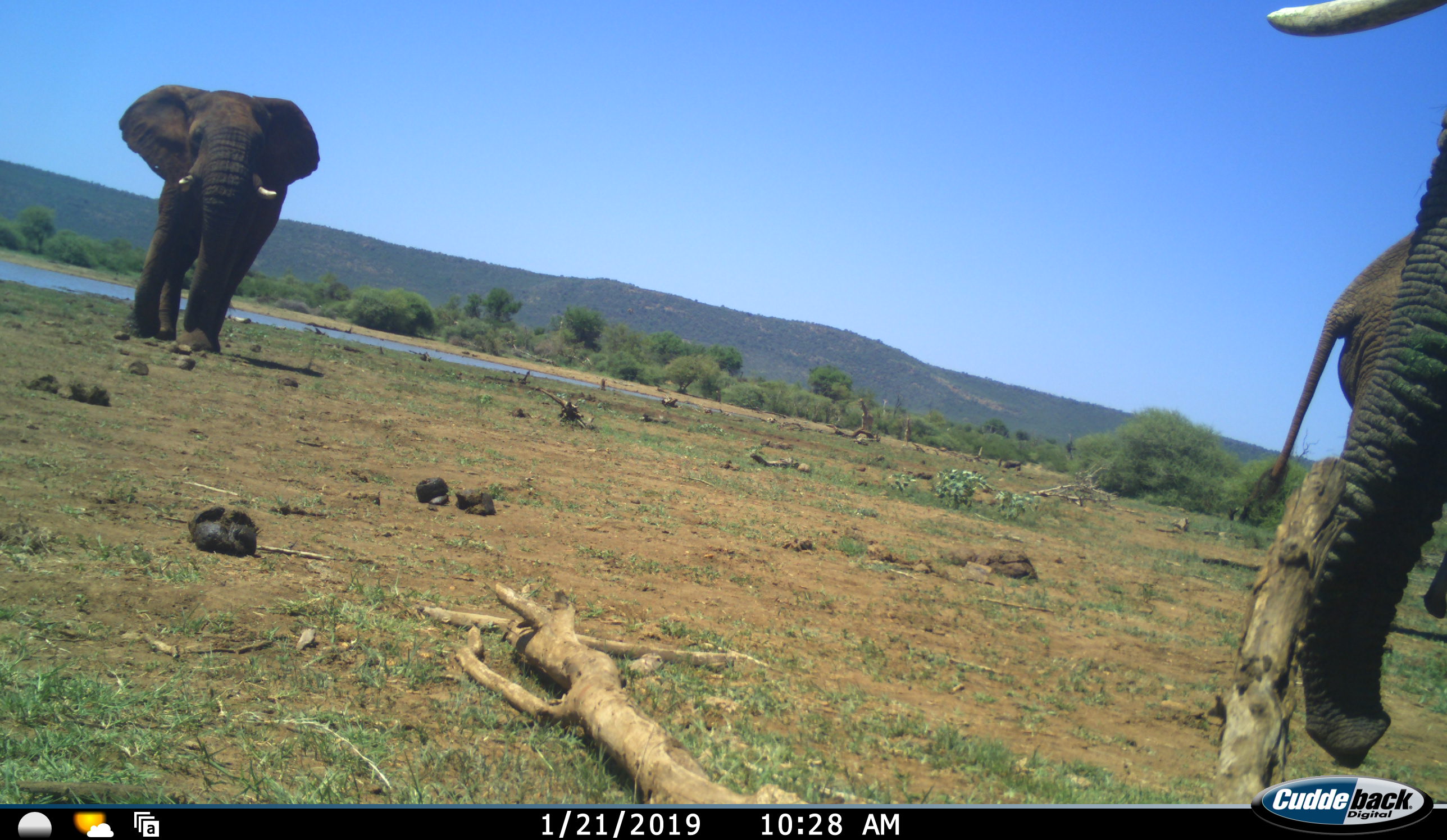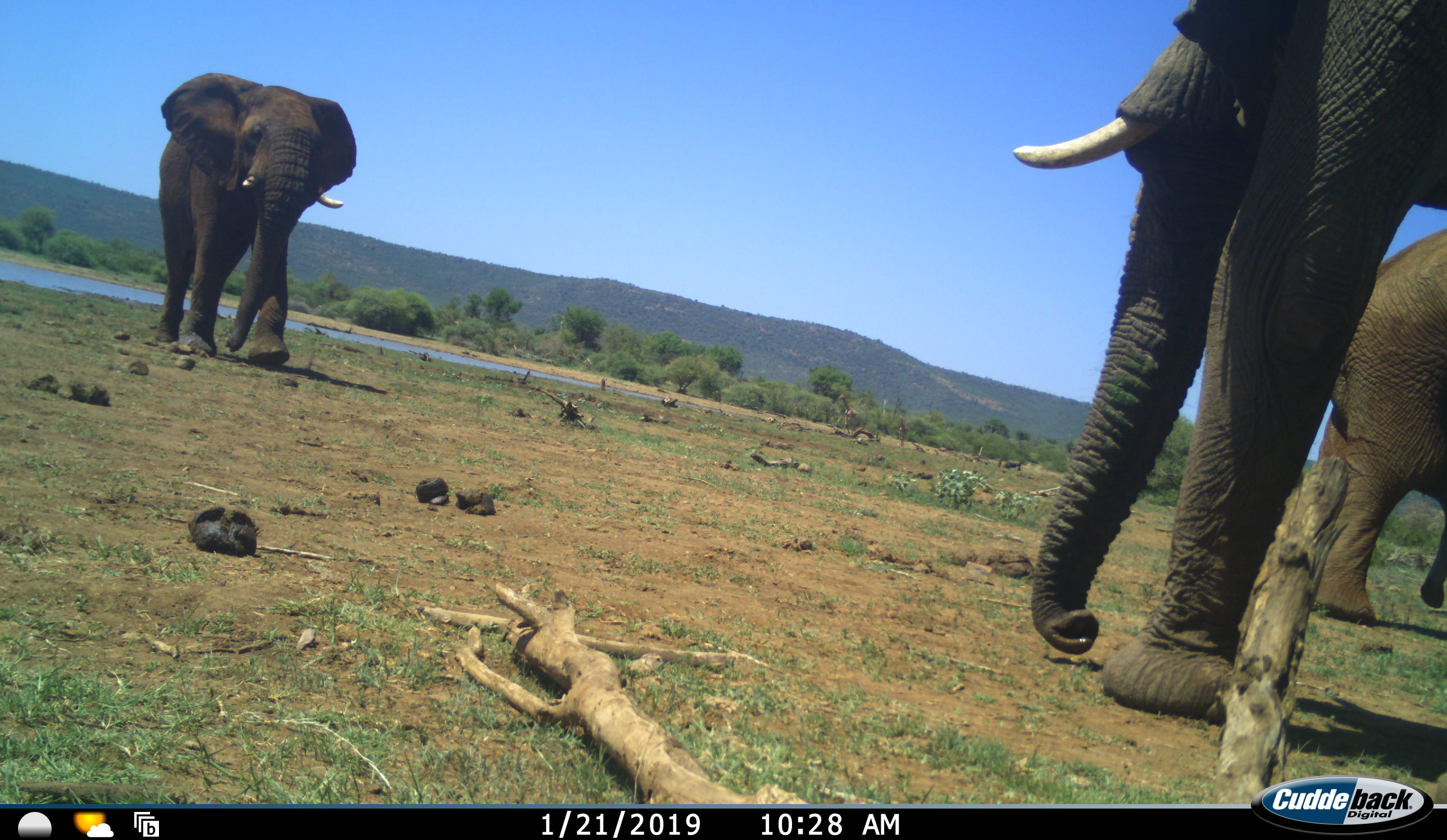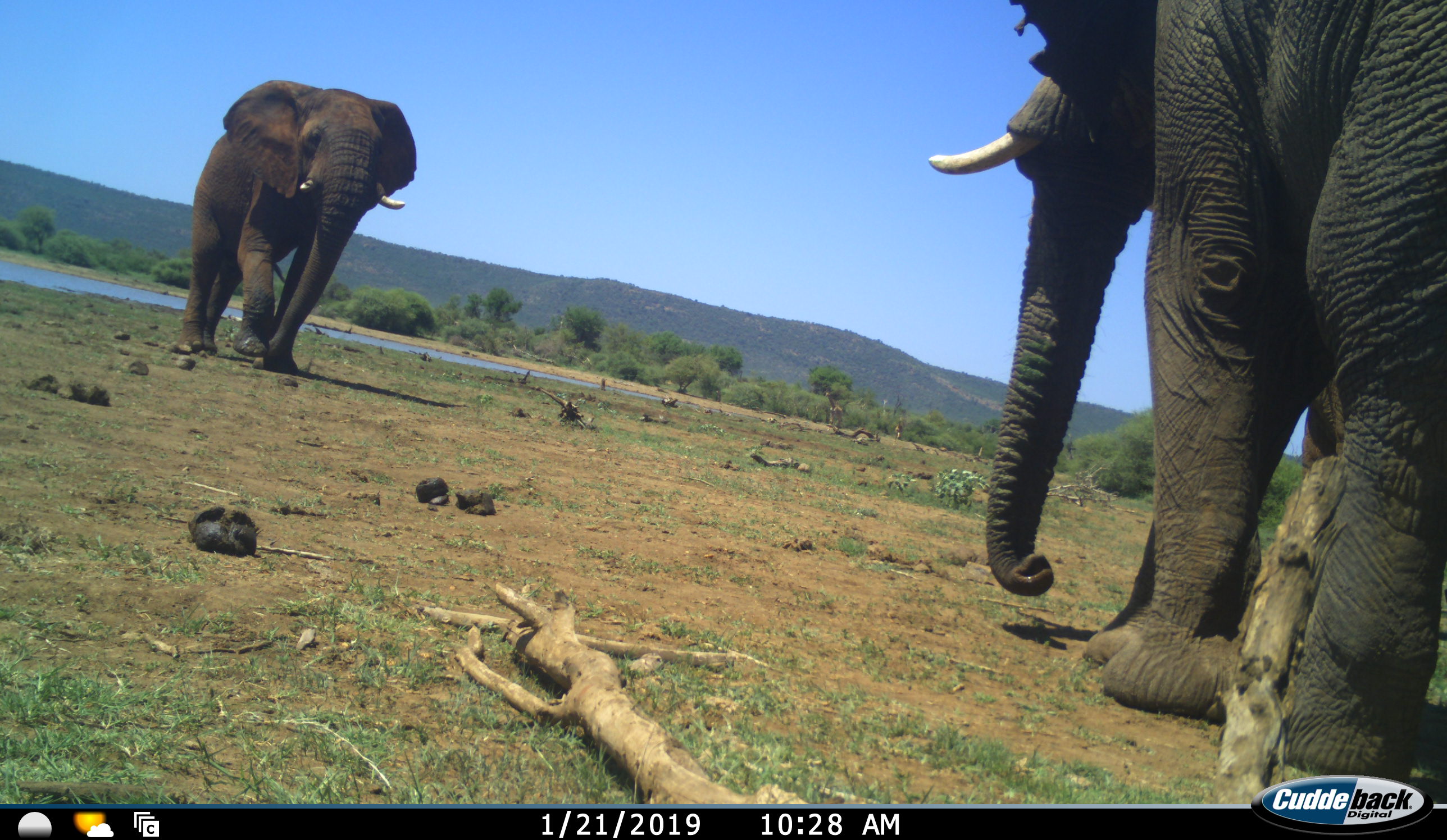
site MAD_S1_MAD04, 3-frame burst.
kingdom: Animalia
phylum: Chordata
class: Mammalia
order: Proboscidea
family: Elephantidae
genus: Loxodonta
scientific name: Loxodonta africana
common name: african bush elephant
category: elephant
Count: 3.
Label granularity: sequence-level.